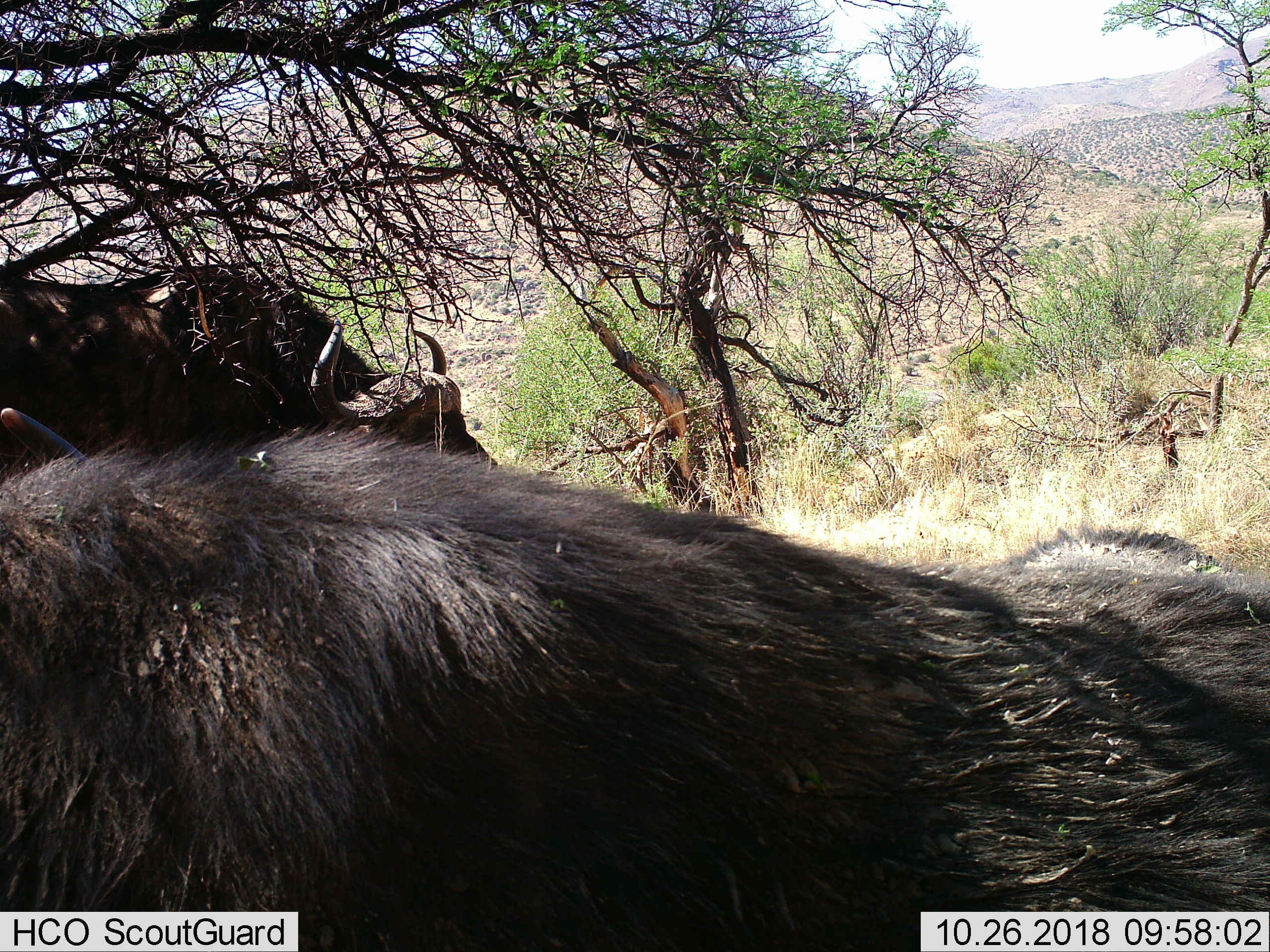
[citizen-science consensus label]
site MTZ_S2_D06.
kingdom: Animalia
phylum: Chordata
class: Mammalia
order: Artiodactyla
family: Bovidae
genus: Syncerus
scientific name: Syncerus caffer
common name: african buffalo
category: buffalo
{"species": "buffalo (african buffalo) (Syncerus caffer)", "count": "2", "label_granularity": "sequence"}